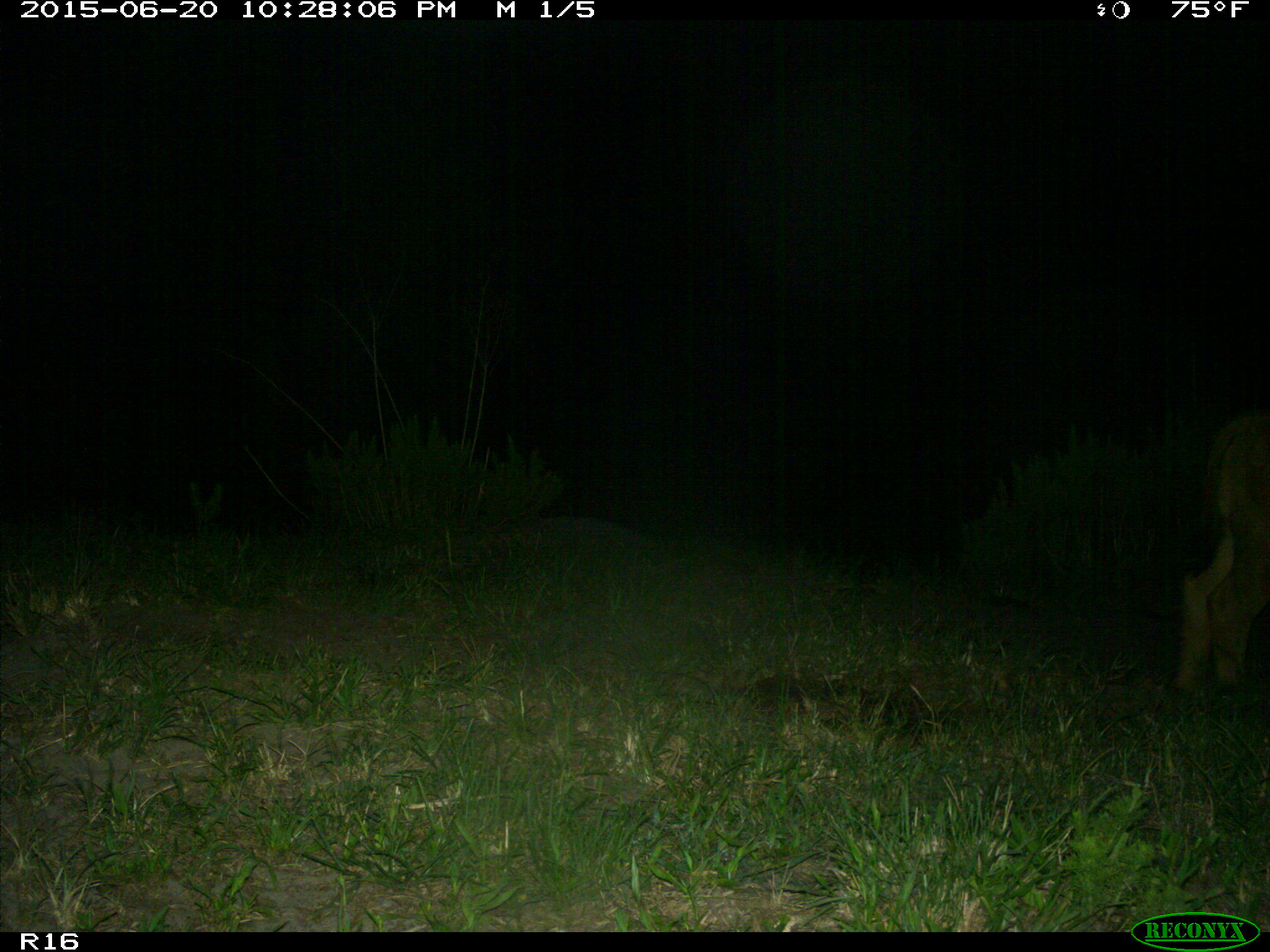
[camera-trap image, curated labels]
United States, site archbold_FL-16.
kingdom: Animalia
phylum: Chordata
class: Mammalia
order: Artiodactyla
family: Bovidae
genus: Bos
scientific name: Bos taurus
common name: domestic cow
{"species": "Bos taurus (domestic cow)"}